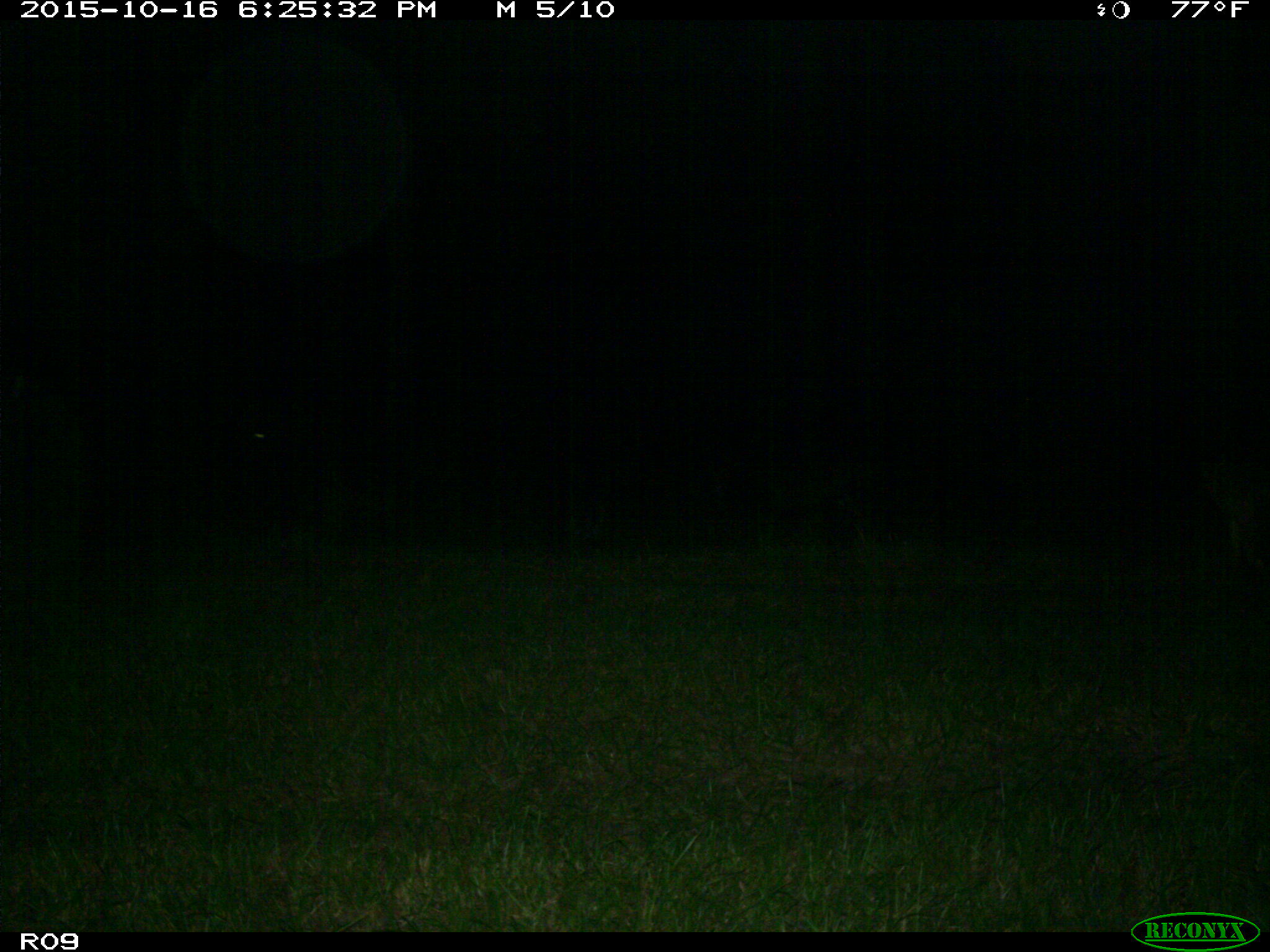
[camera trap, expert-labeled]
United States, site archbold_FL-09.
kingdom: Animalia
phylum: Chordata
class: Mammalia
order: Carnivora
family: Canidae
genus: Canis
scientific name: Canis latrans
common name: coyote